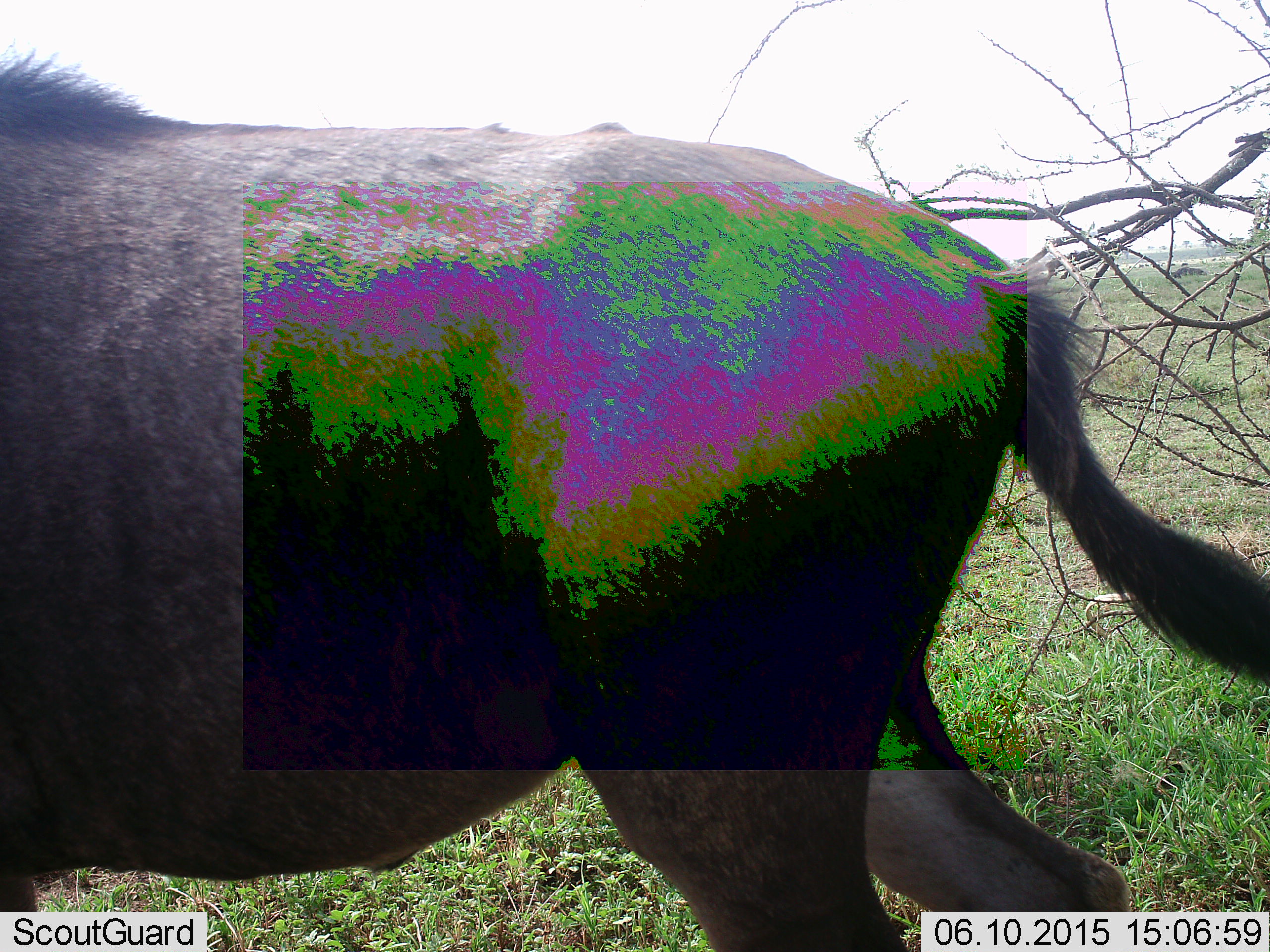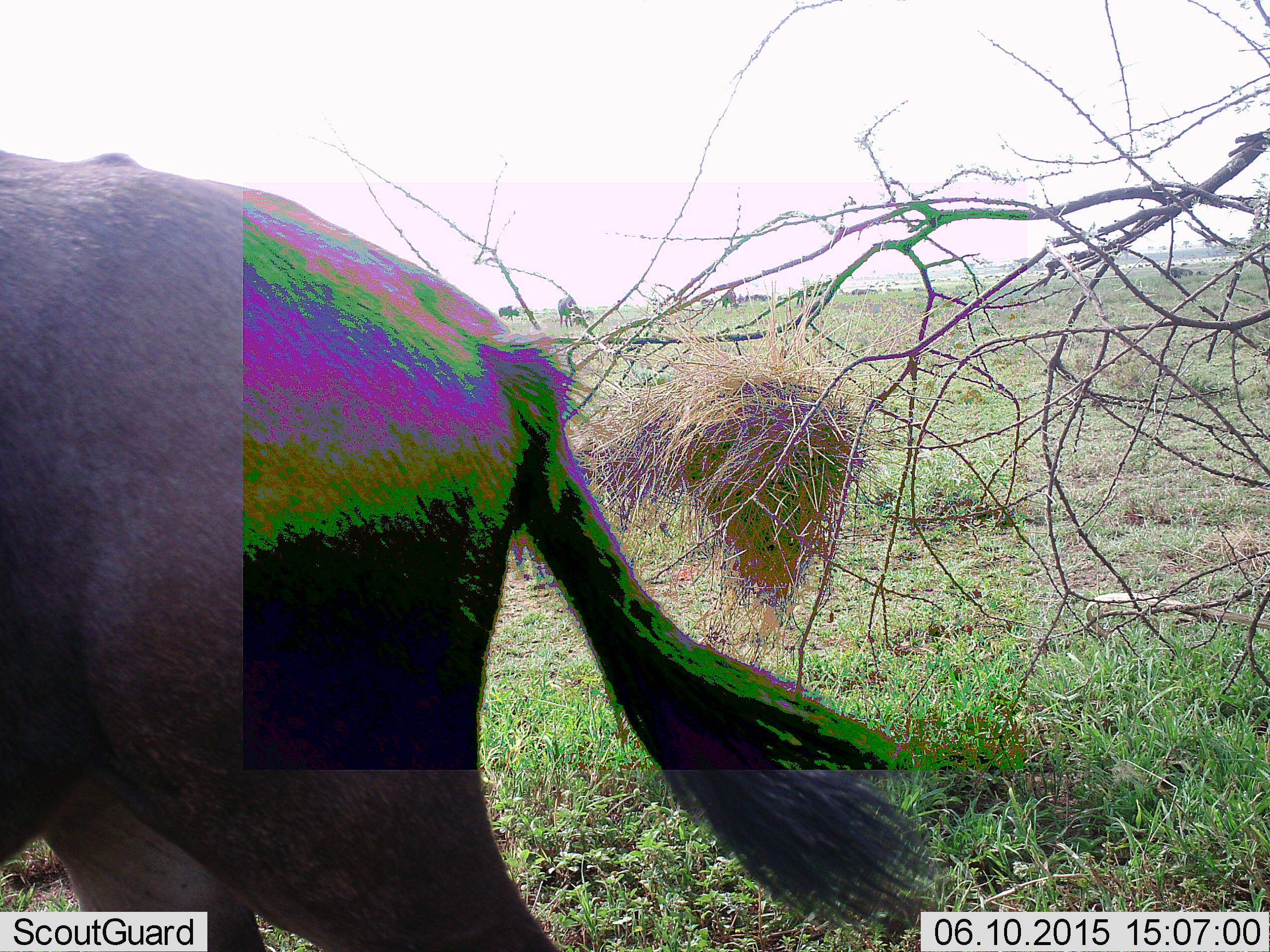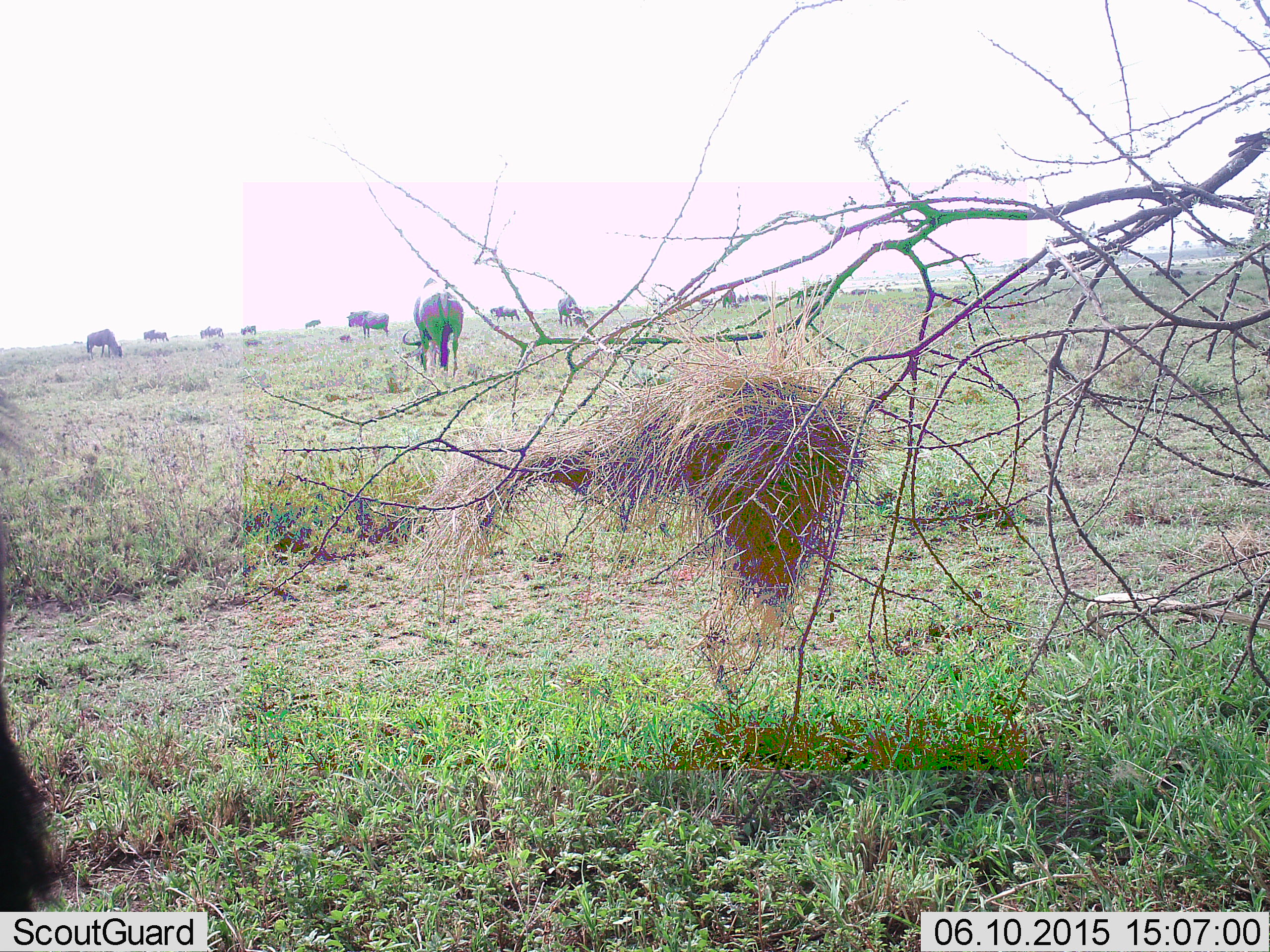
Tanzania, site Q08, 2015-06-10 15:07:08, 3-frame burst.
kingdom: Animalia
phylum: Chordata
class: Mammalia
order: Artiodactyla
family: Bovidae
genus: Connochaetes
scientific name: Connochaetes taurinus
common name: blue wildebeest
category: wildebeest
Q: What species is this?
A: Wildebeest (blue wildebeest) (Connochaetes taurinus).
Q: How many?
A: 11-50.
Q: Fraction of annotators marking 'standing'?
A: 60%.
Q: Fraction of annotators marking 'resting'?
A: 10%.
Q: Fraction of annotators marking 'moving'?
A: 70%.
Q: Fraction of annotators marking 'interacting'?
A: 0%.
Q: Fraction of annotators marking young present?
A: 10%.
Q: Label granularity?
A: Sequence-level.